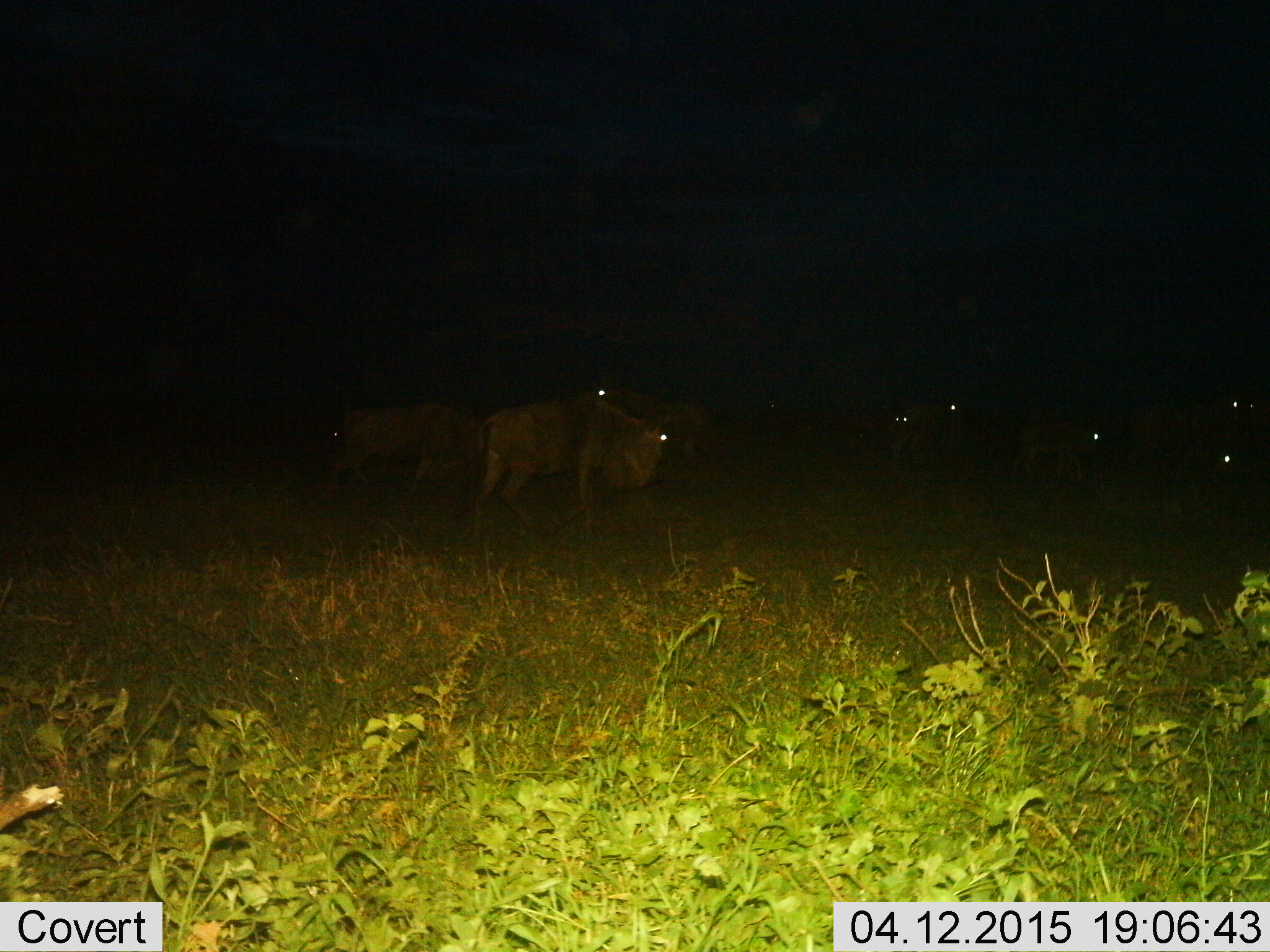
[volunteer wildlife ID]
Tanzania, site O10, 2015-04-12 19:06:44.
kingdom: Animalia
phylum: Chordata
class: Mammalia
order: Artiodactyla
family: Bovidae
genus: Connochaetes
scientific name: Connochaetes taurinus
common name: blue wildebeest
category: wildebeest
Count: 8.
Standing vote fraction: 80%.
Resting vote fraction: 20%.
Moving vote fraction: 20%.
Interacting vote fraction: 0%.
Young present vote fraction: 10%.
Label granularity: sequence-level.